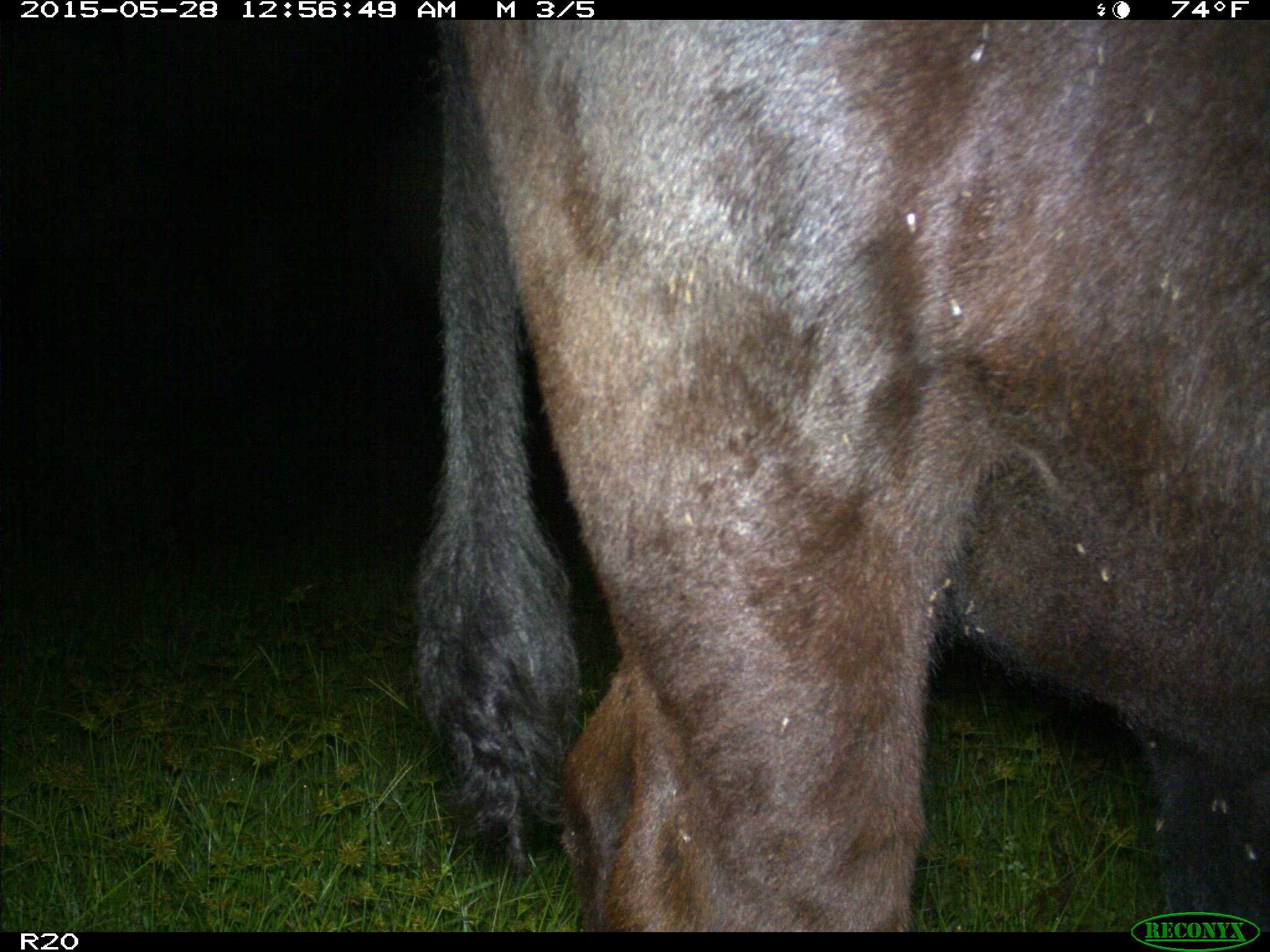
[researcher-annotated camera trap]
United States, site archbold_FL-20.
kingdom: Animalia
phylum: Chordata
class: Mammalia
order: Artiodactyla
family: Bovidae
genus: Bos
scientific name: Bos taurus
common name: domestic cow